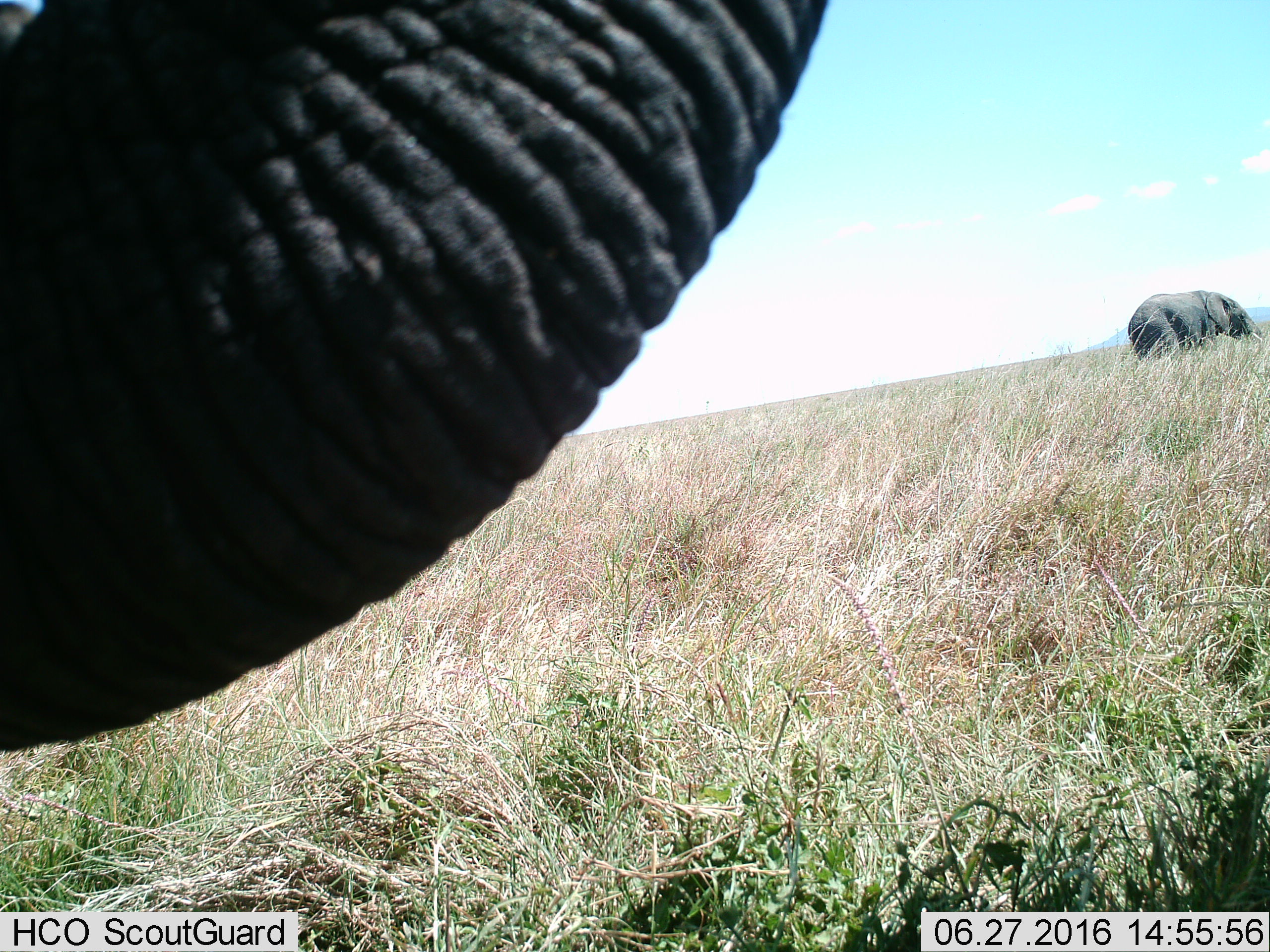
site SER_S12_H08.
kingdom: Animalia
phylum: Chordata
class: Mammalia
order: Proboscidea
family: Elephantidae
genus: Loxodonta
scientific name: Loxodonta africana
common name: african bush elephant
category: elephant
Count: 2.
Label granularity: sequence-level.